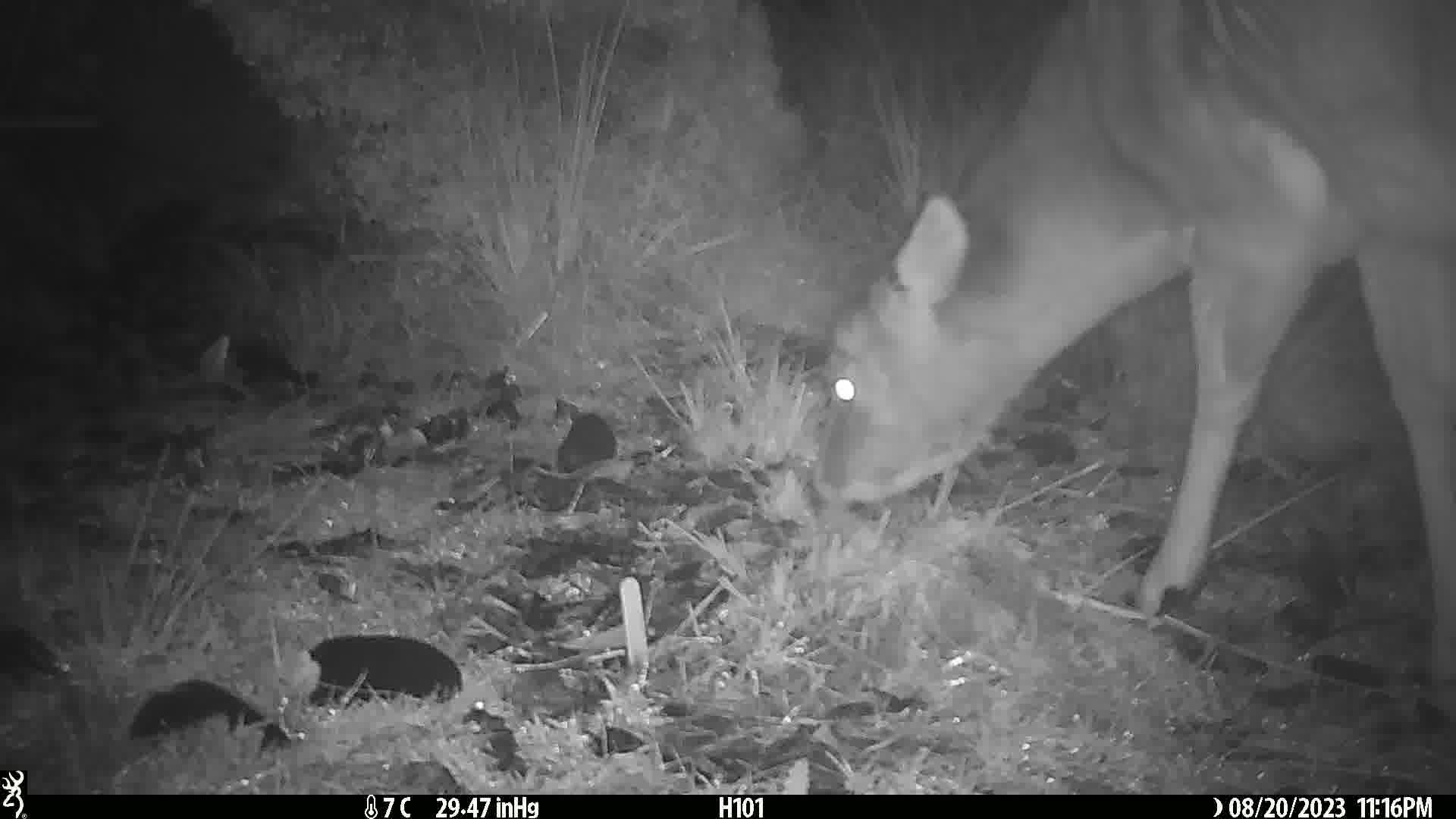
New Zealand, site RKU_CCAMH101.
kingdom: Animalia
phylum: Chordata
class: Mammalia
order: Artiodactyla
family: Cervidae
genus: Odocoileus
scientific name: Odocoileus virginianus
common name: white-tailed deer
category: white tailed deer